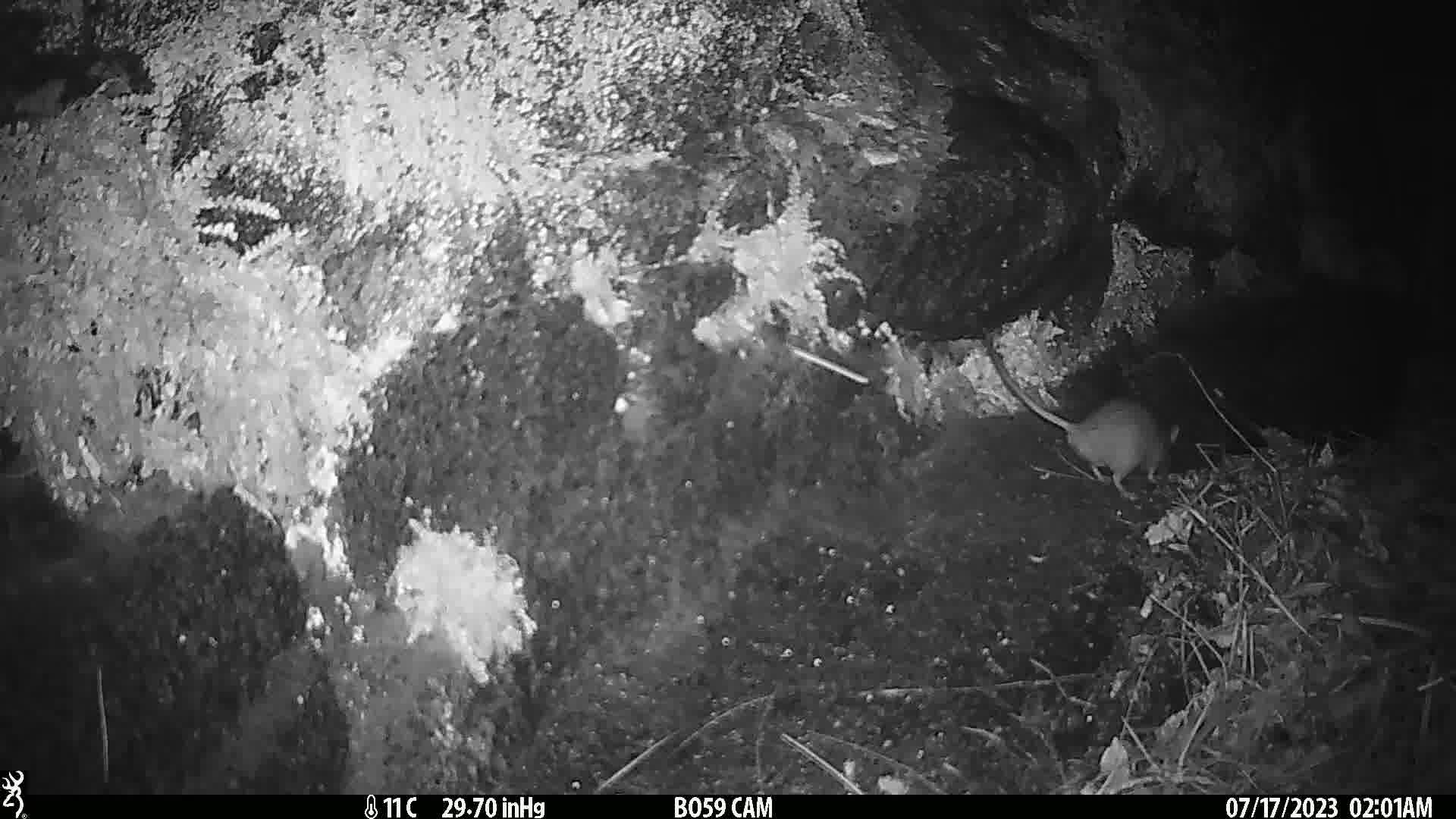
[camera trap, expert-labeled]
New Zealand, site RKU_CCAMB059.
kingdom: Animalia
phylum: Chordata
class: Mammalia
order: Rodentia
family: Muridae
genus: Rattus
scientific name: Rattus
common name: rat